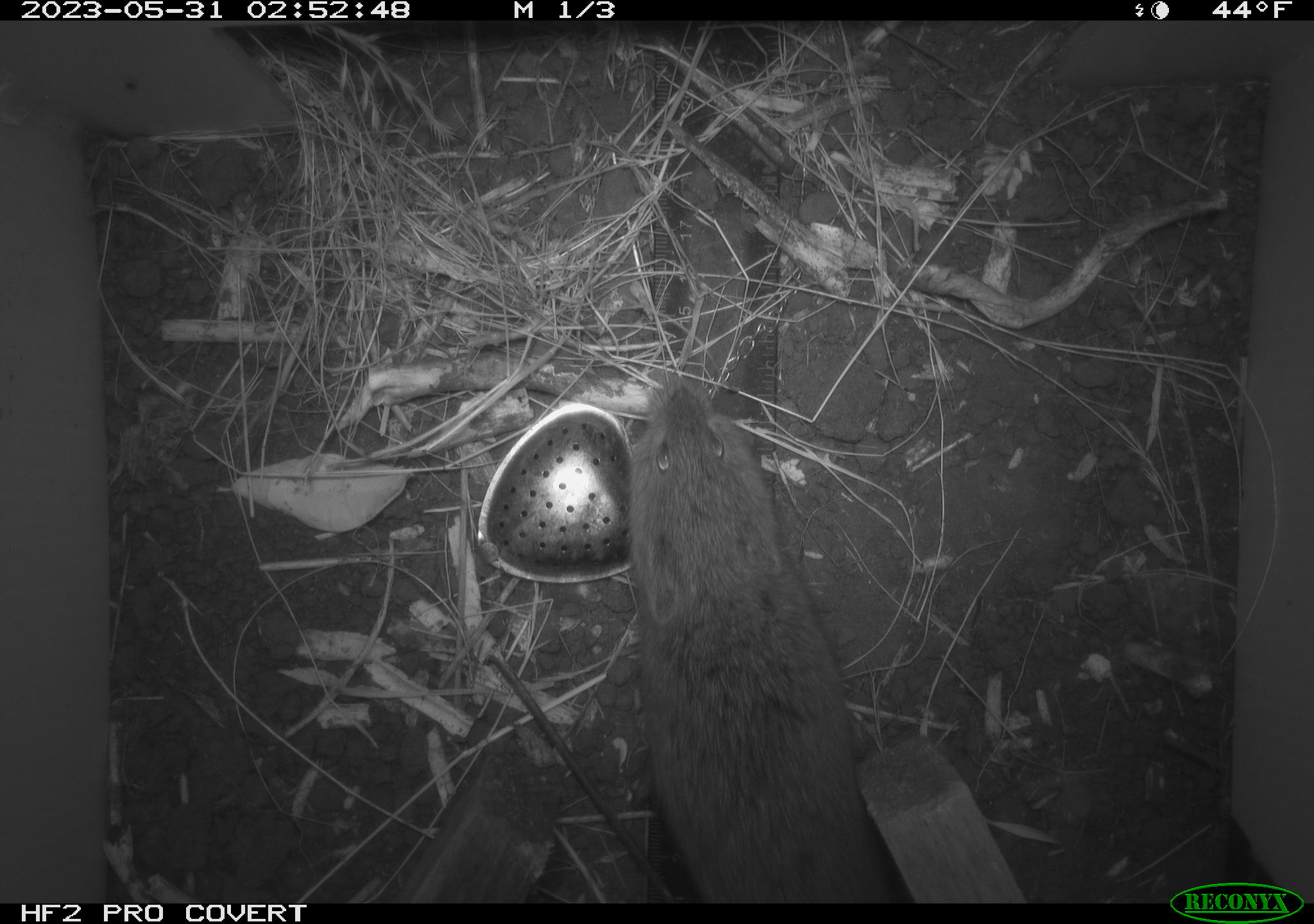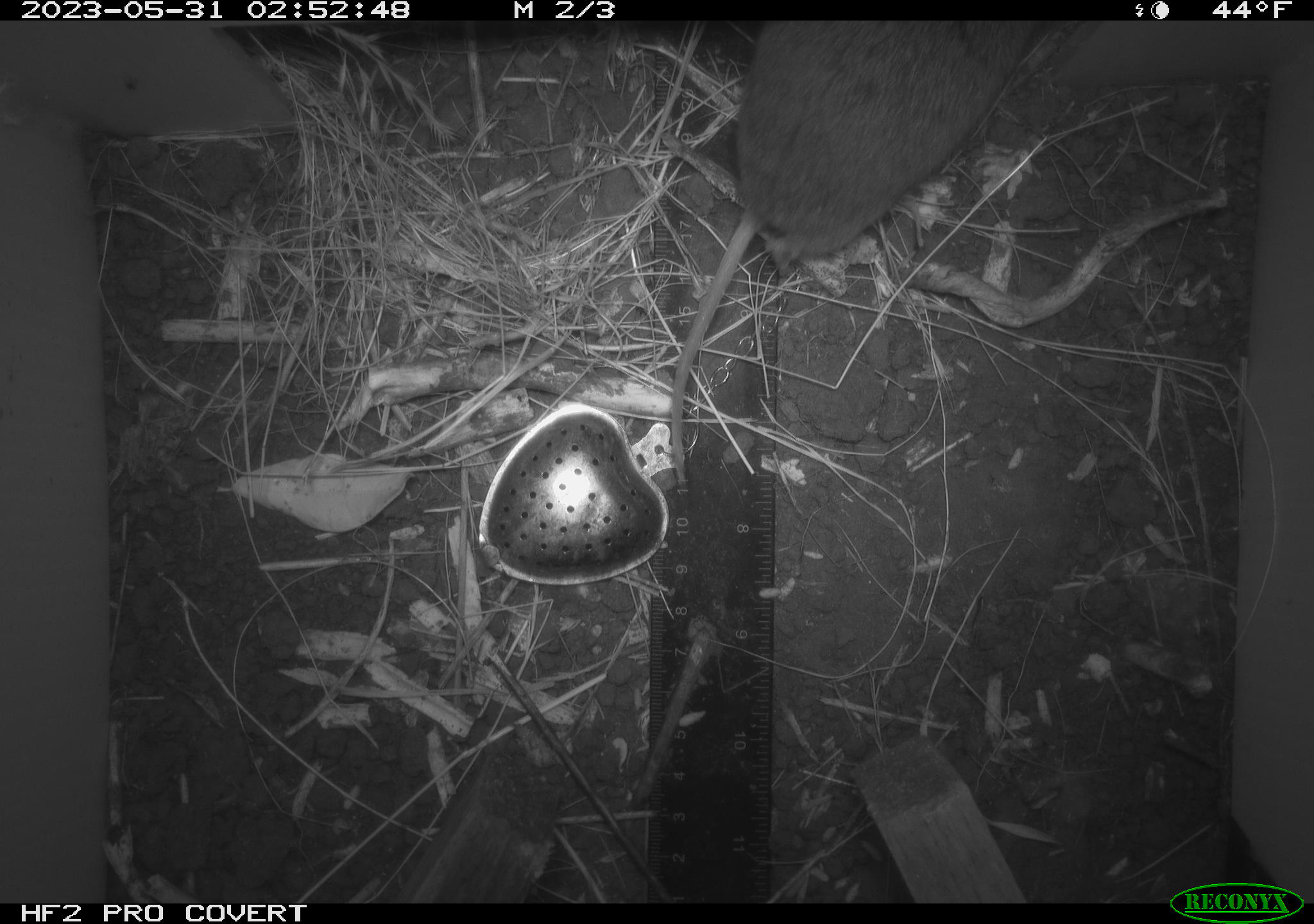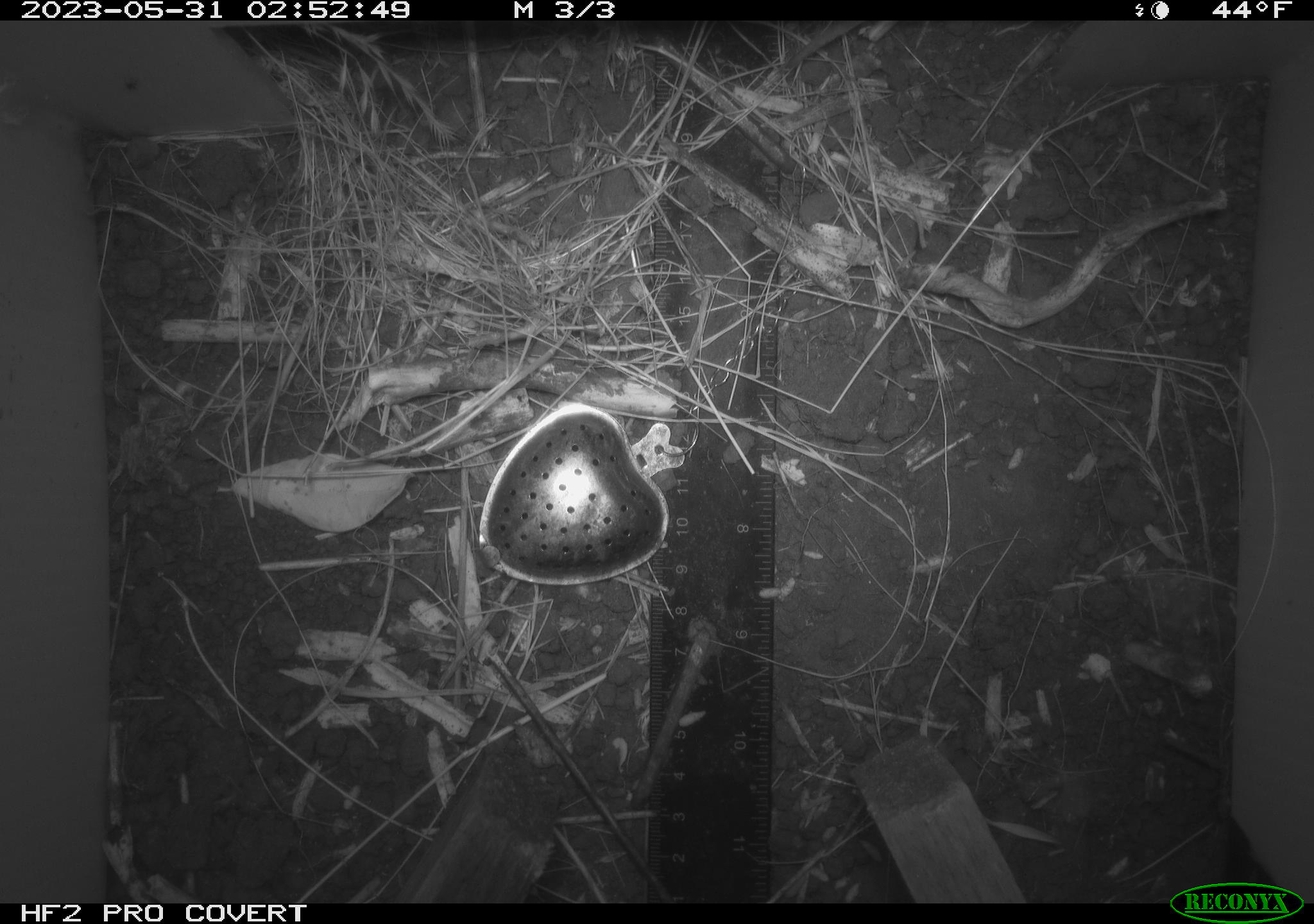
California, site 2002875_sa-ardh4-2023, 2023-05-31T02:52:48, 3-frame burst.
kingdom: Animalia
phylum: Chordata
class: Mammalia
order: Rodentia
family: Cricetidae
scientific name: Arvicolinae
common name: voles, lemmings, and muskrats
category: arvicolinae subfamily